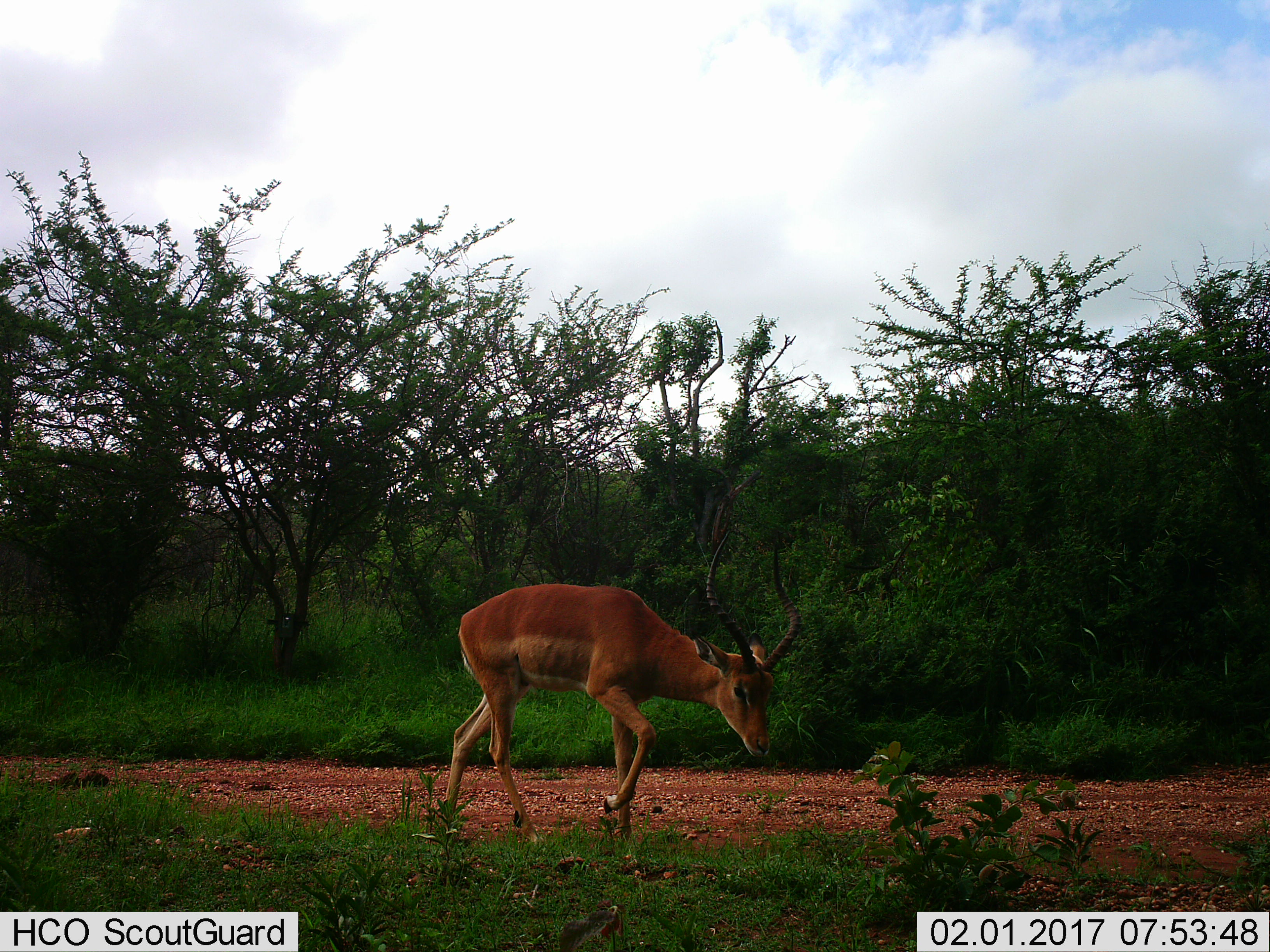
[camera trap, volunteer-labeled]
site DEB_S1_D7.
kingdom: Animalia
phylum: Chordata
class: Mammalia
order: Artiodactyla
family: Bovidae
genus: Aepyceros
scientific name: Aepyceros melampus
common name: impala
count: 1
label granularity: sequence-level